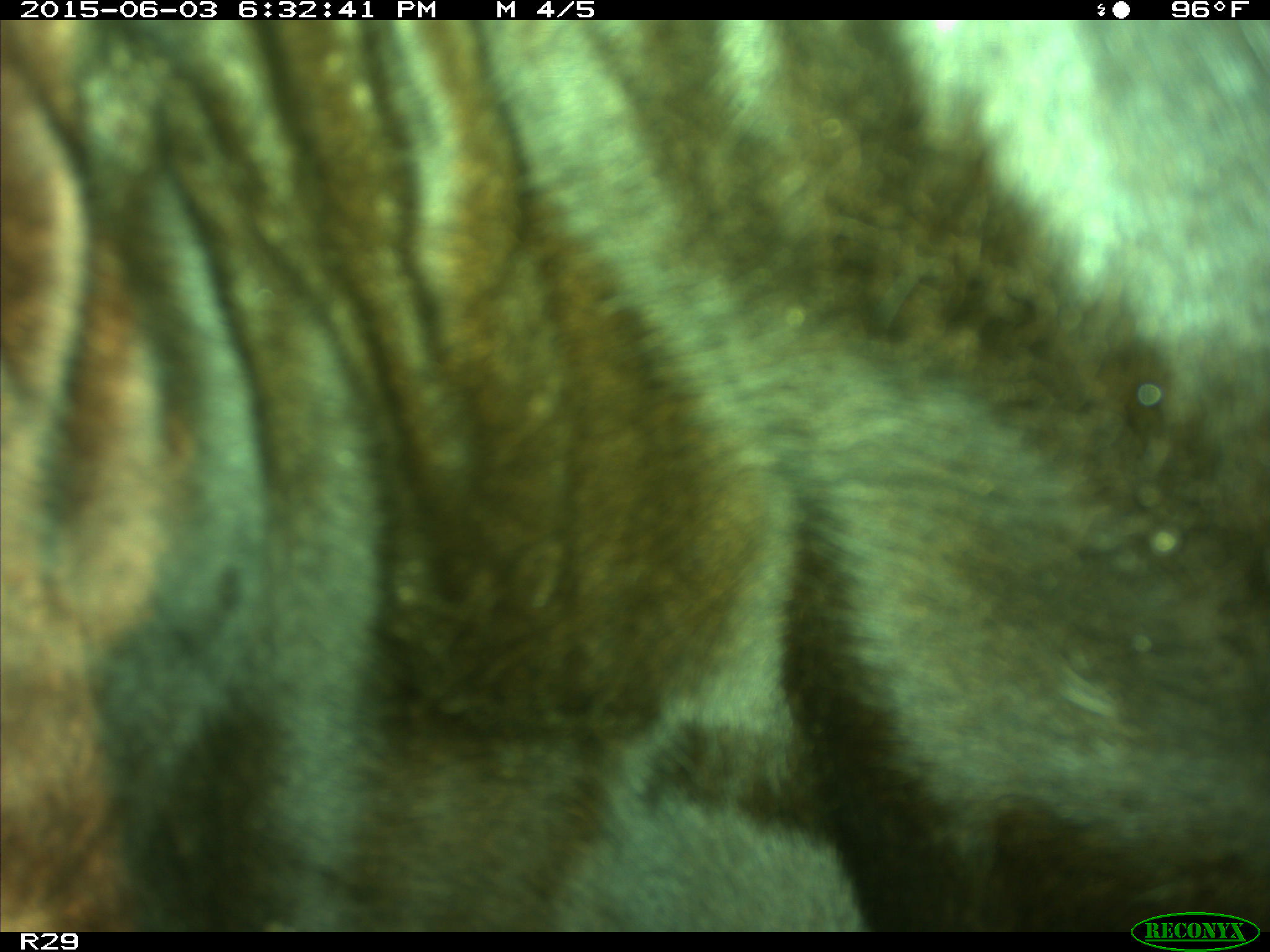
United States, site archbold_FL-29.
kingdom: Animalia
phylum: Chordata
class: Mammalia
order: Artiodactyla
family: Bovidae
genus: Bos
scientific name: Bos taurus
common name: domestic cow